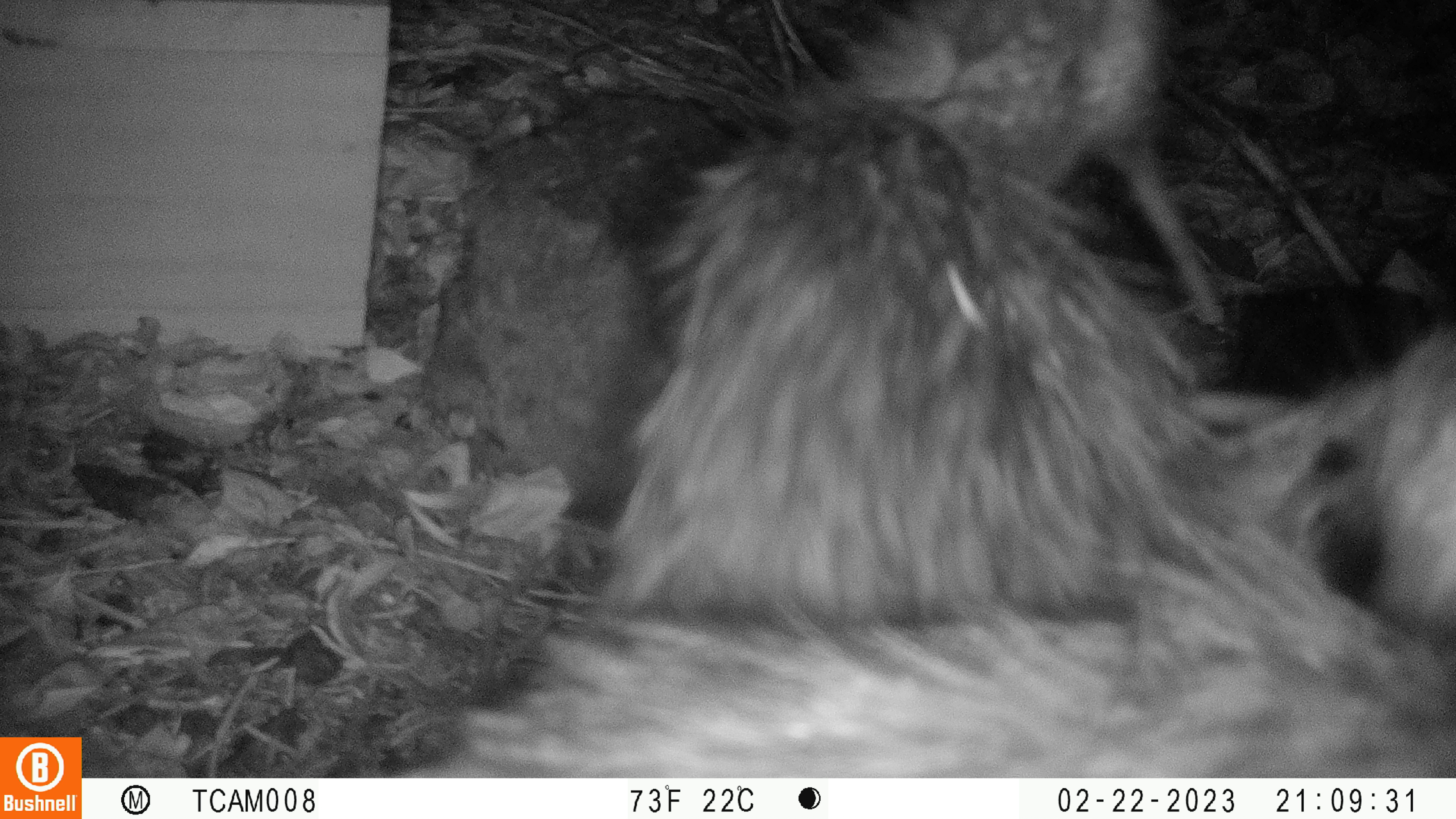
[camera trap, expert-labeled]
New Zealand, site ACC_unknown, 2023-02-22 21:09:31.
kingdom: Animalia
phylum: Chordata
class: Aves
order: Apterygiformes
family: Apterygidae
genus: Apteryx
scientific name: Apteryx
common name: kiwi